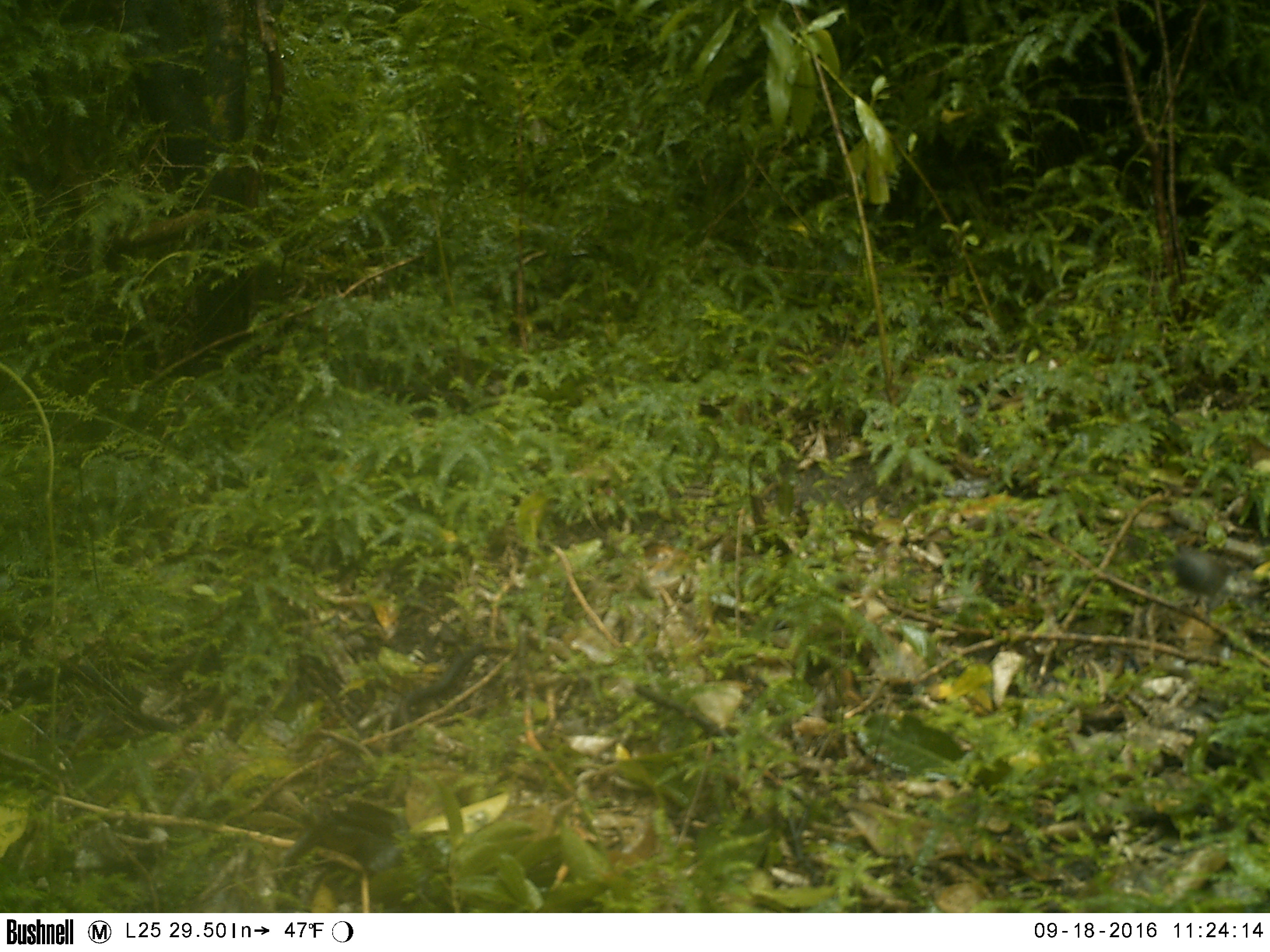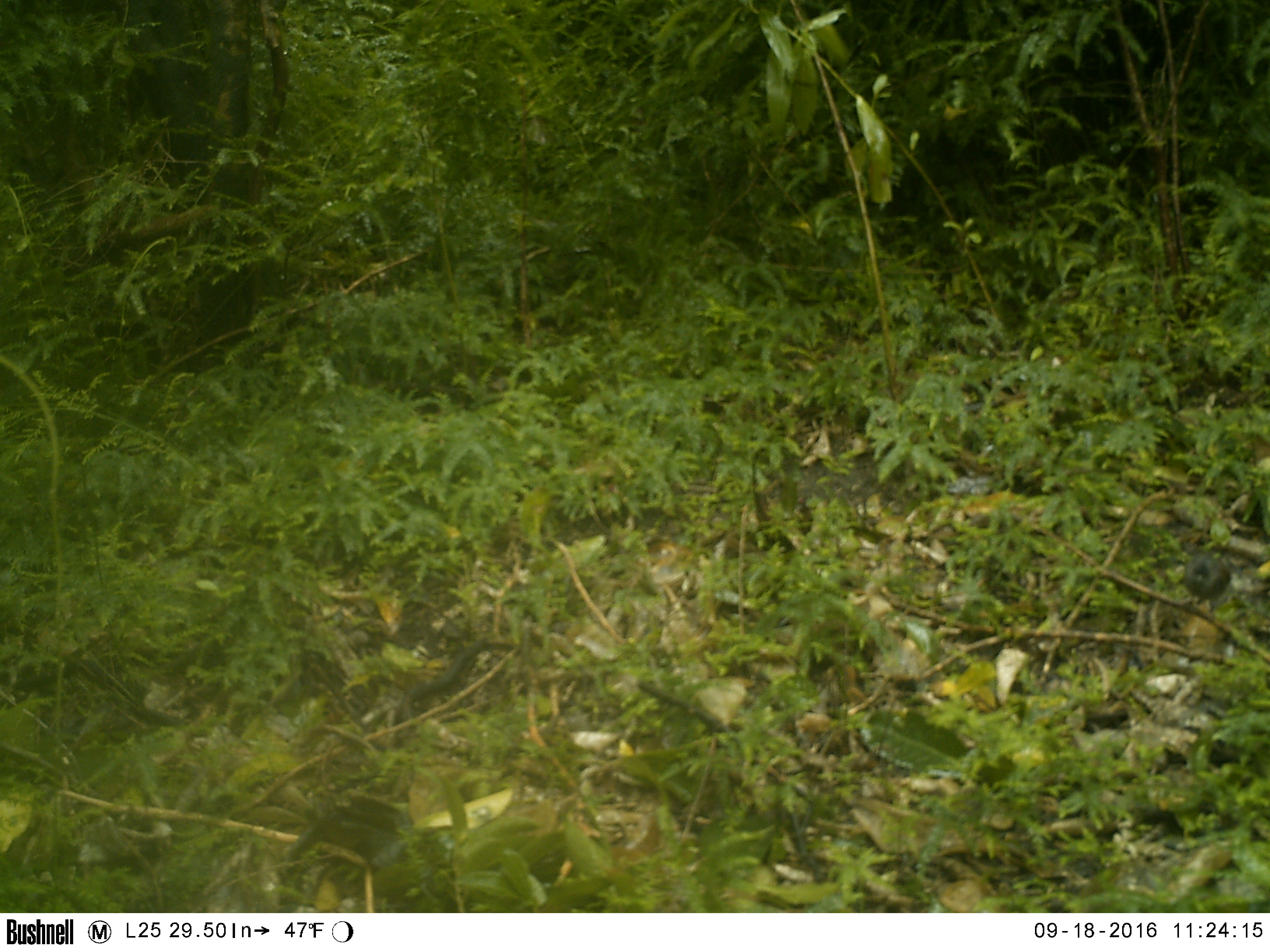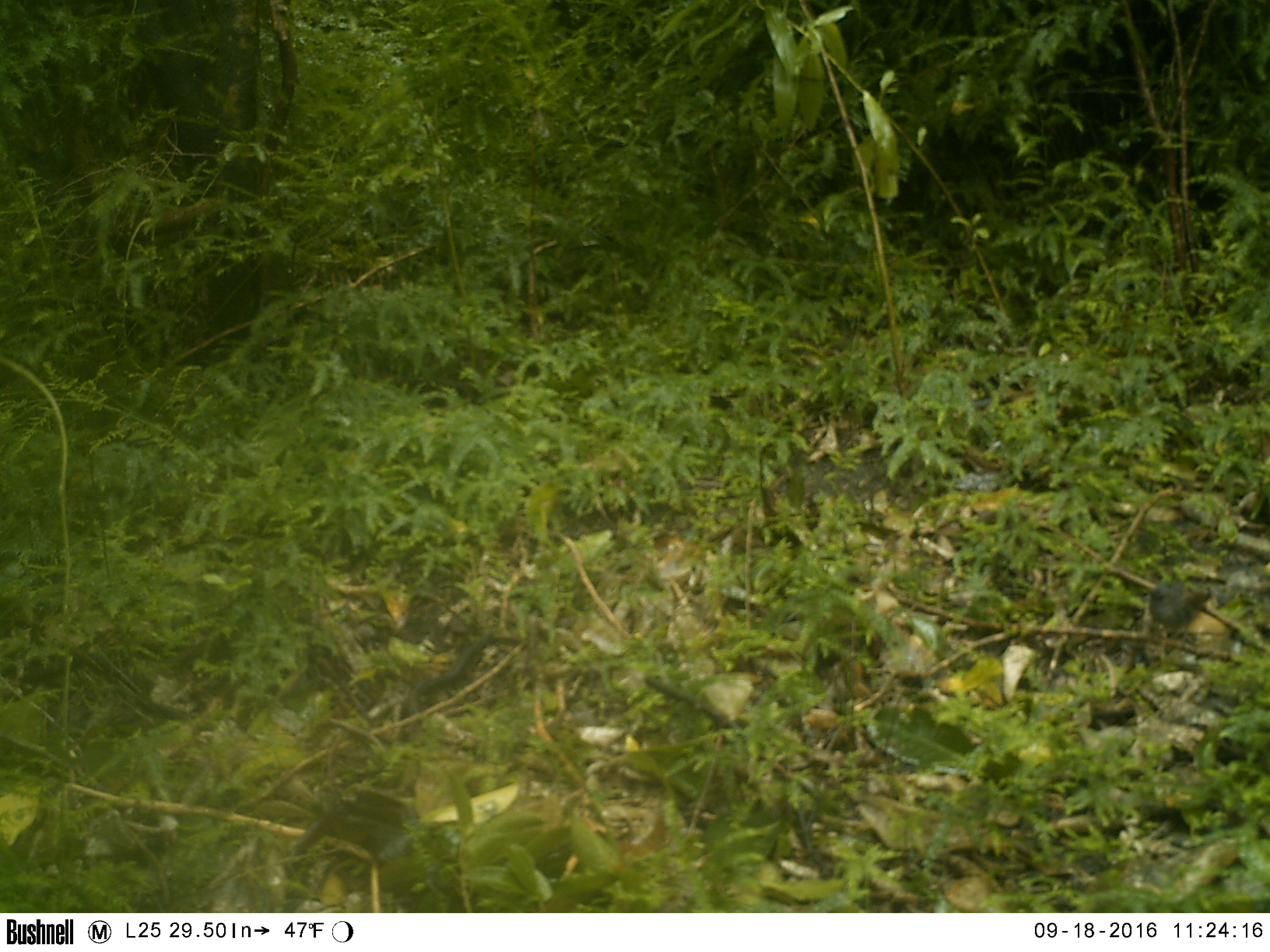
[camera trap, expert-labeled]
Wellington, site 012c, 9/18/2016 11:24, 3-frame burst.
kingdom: Animalia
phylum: Chordata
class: Aves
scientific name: Aves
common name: bird